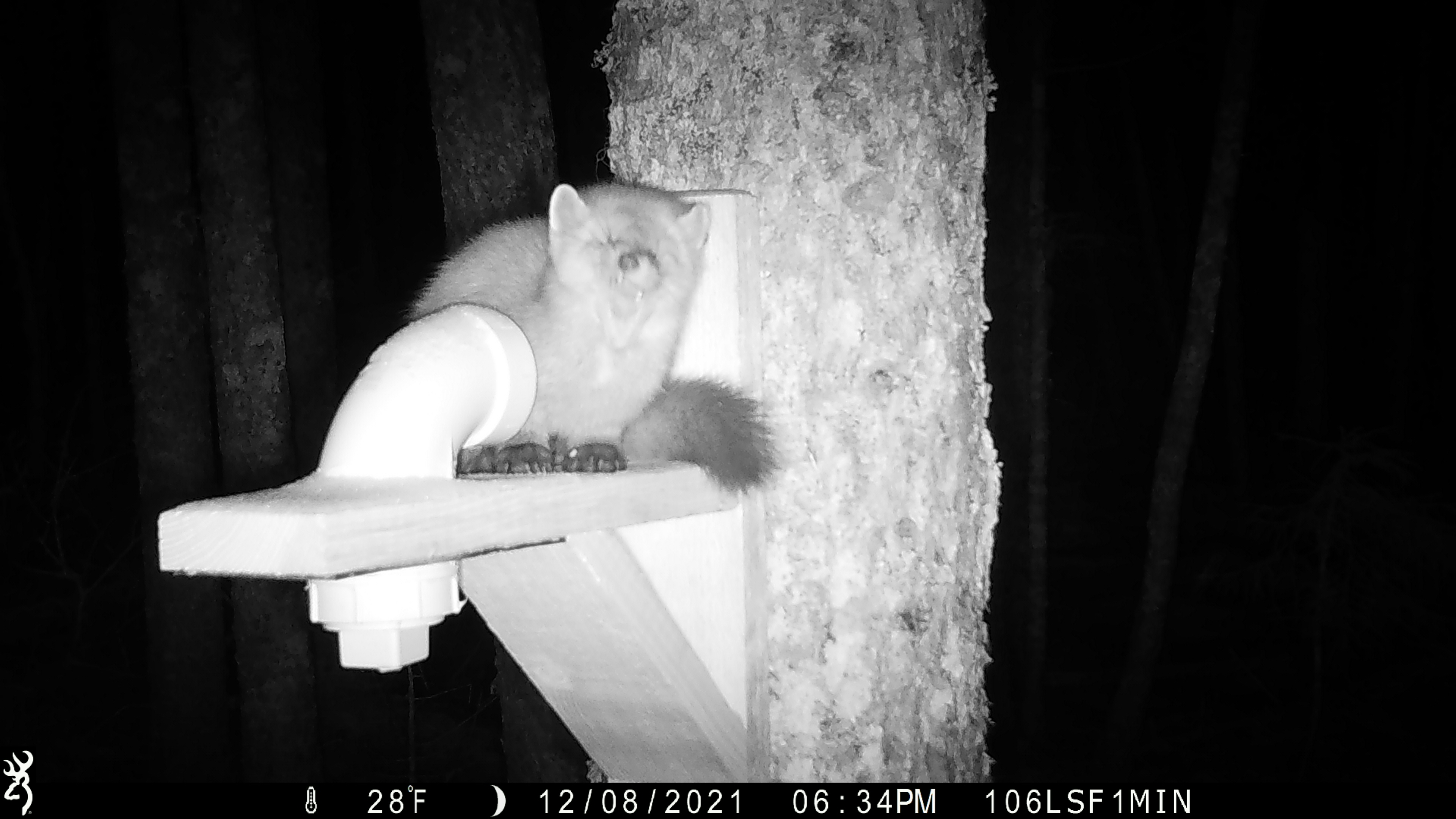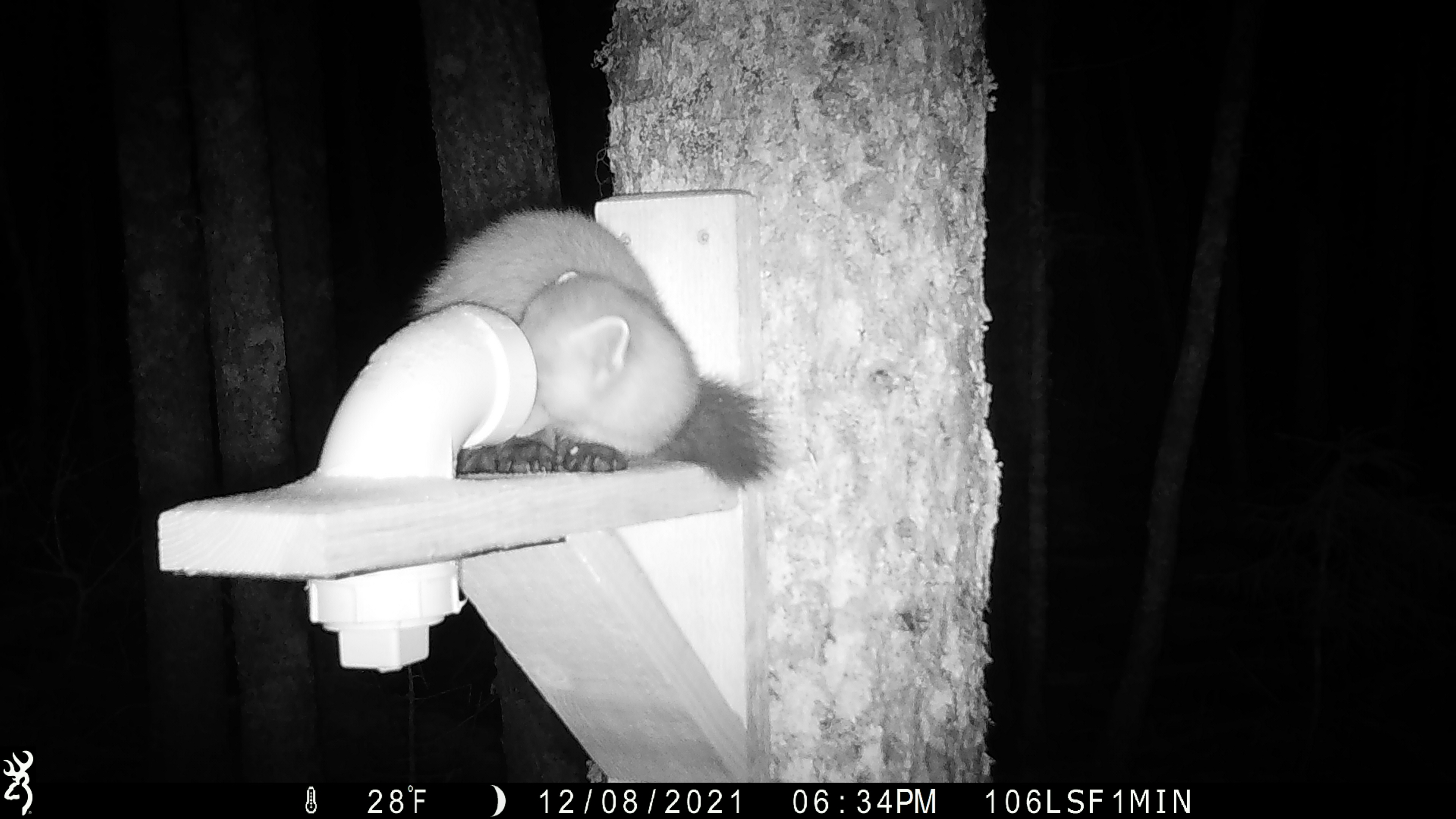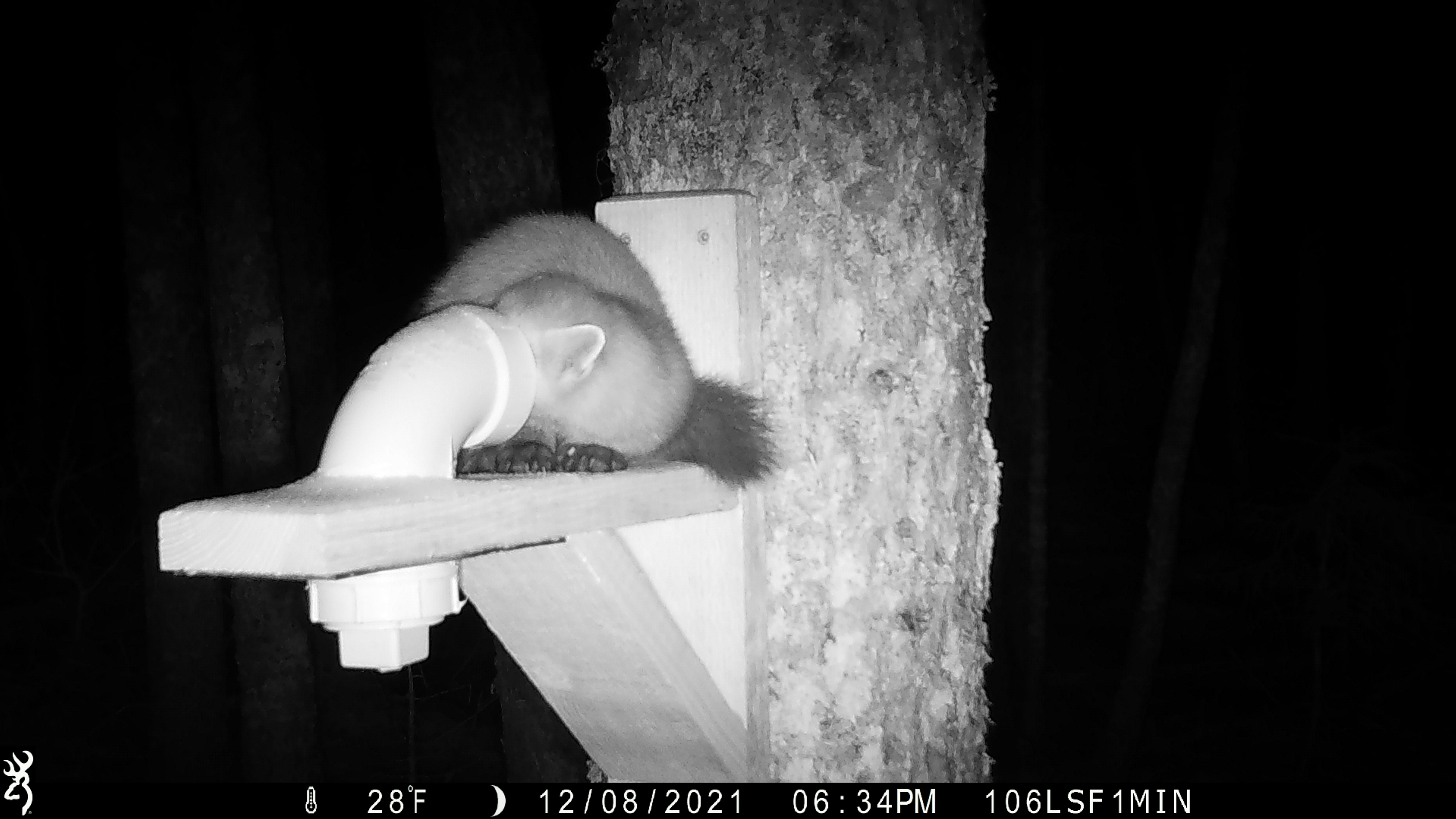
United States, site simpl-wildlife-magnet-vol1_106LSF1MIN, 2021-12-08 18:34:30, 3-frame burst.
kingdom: Animalia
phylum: Chordata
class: Mammalia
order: Carnivora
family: Mustelidae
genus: Martes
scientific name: Martes americana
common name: american marten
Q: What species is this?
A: American marten (Martes americana).